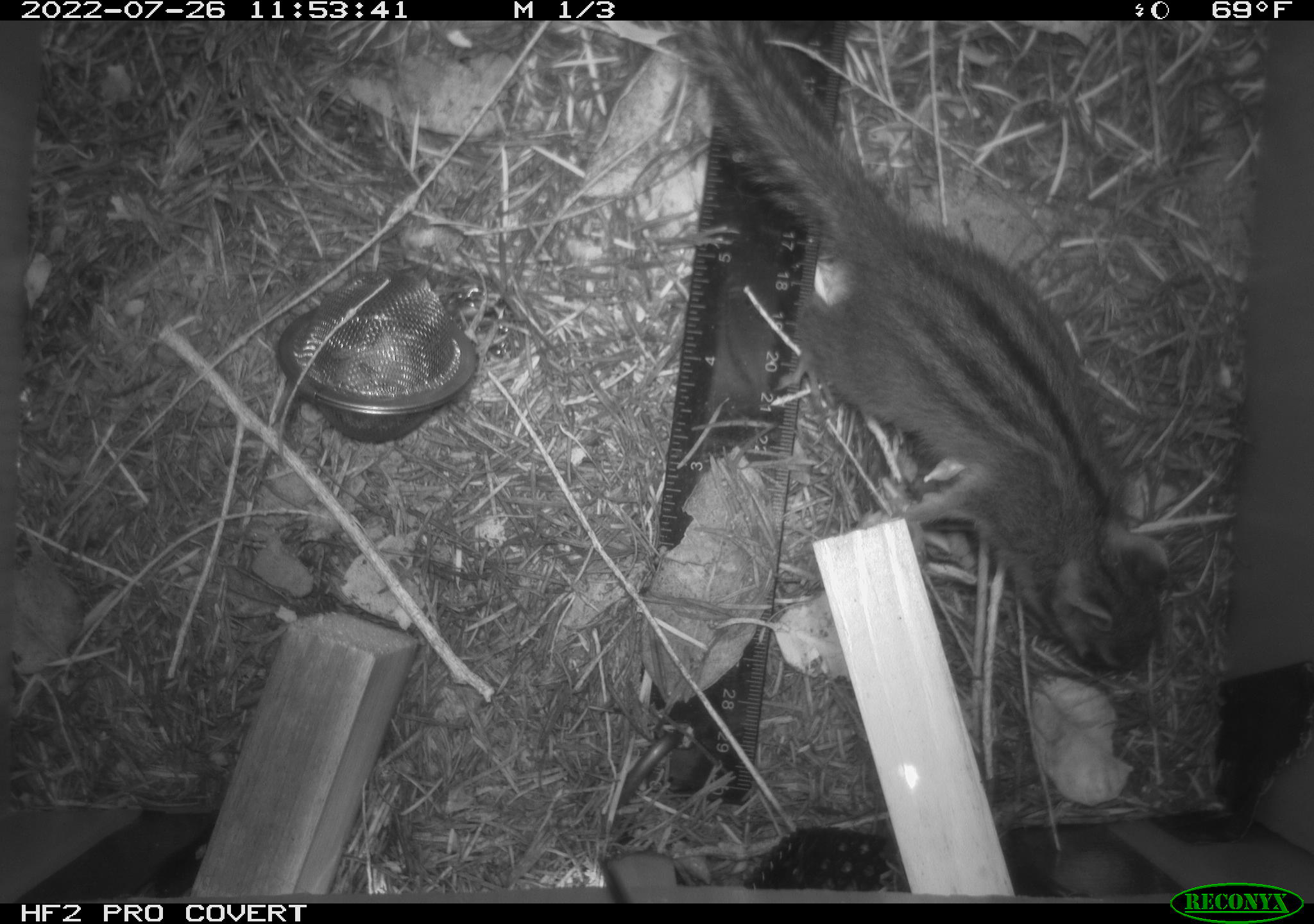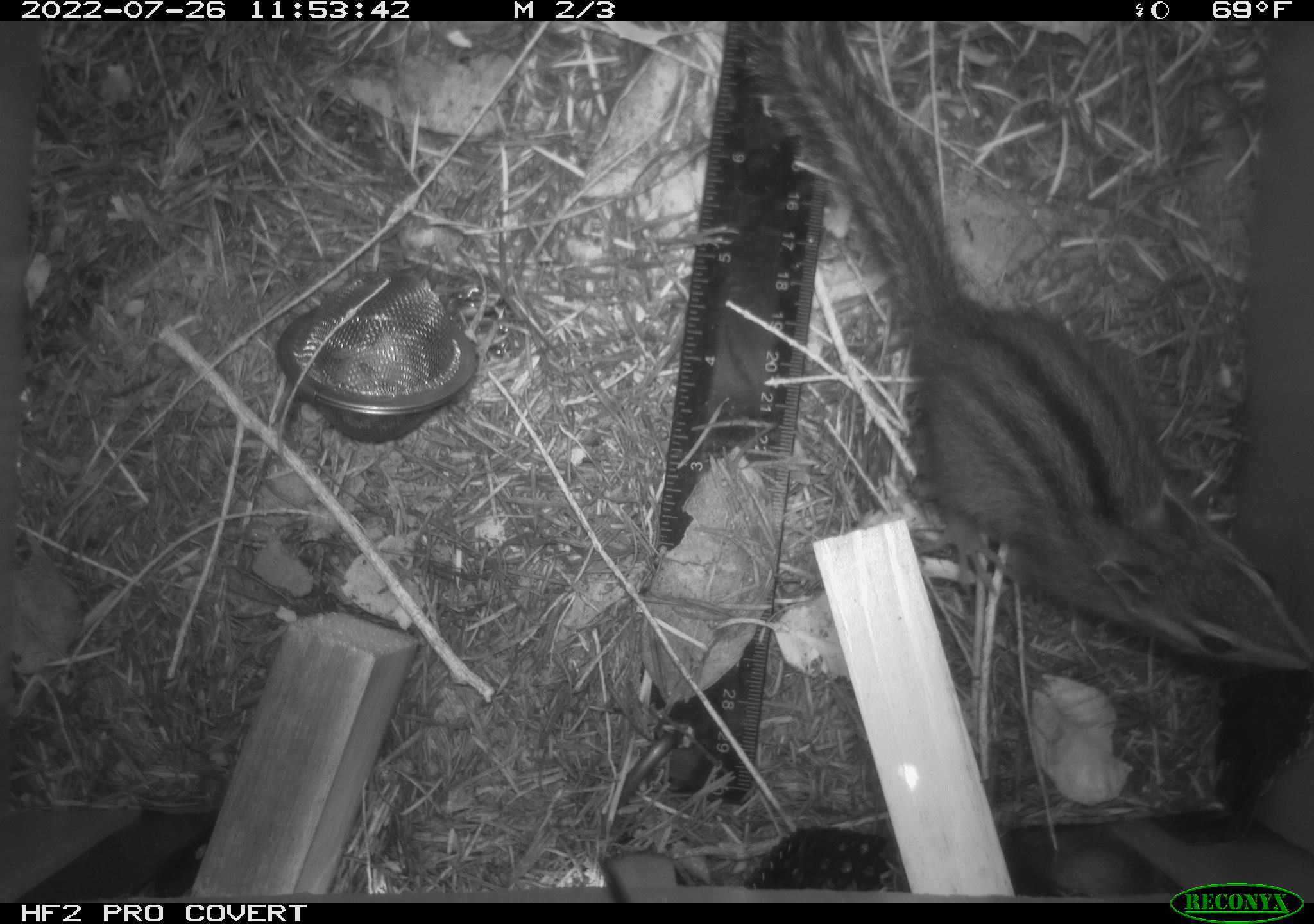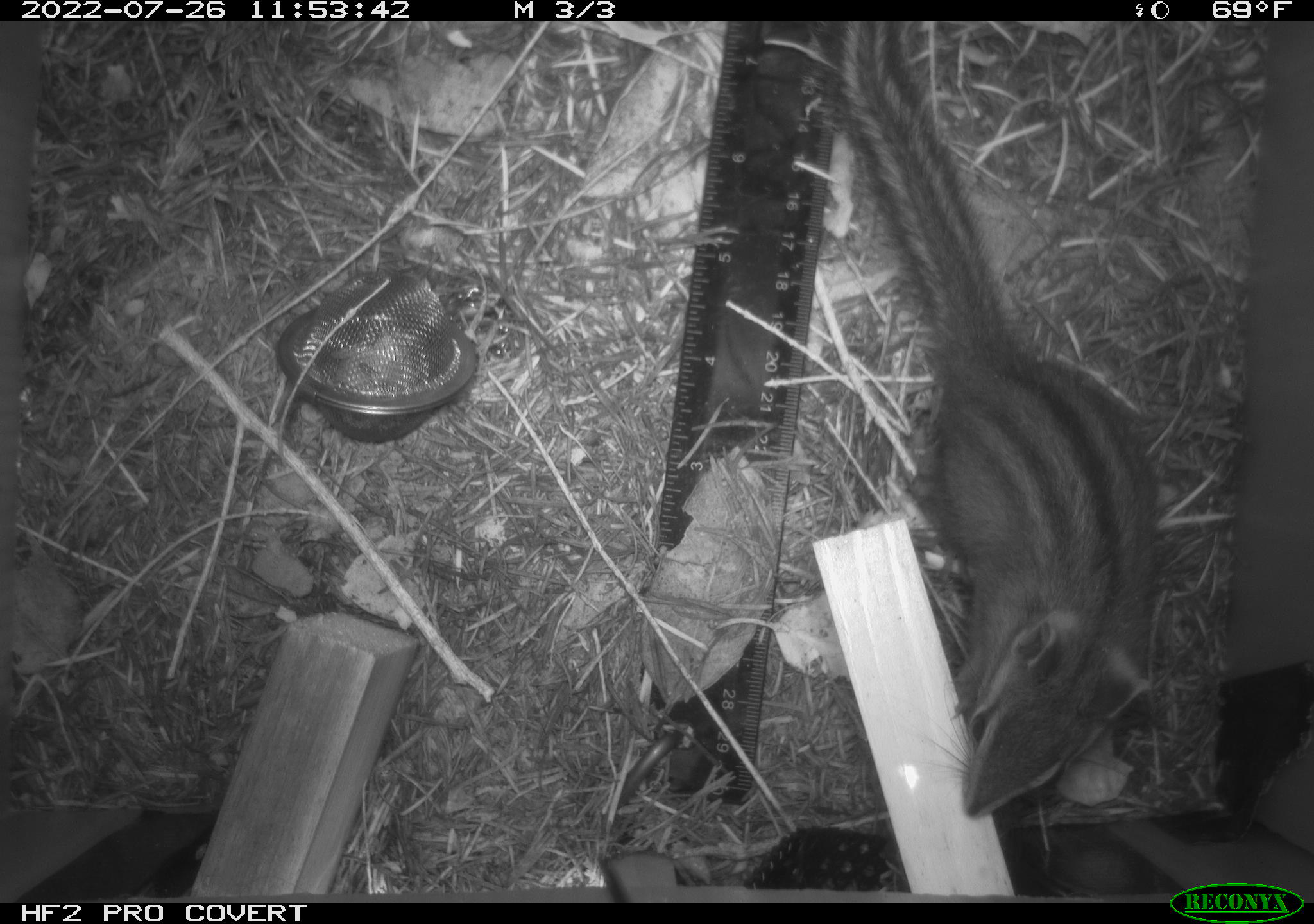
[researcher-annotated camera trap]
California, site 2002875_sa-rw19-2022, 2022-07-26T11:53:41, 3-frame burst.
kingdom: Animalia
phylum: Chordata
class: Mammalia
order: Rodentia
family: Sciuridae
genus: Neotamias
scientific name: Neotamias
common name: western chipmunks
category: neotamias species